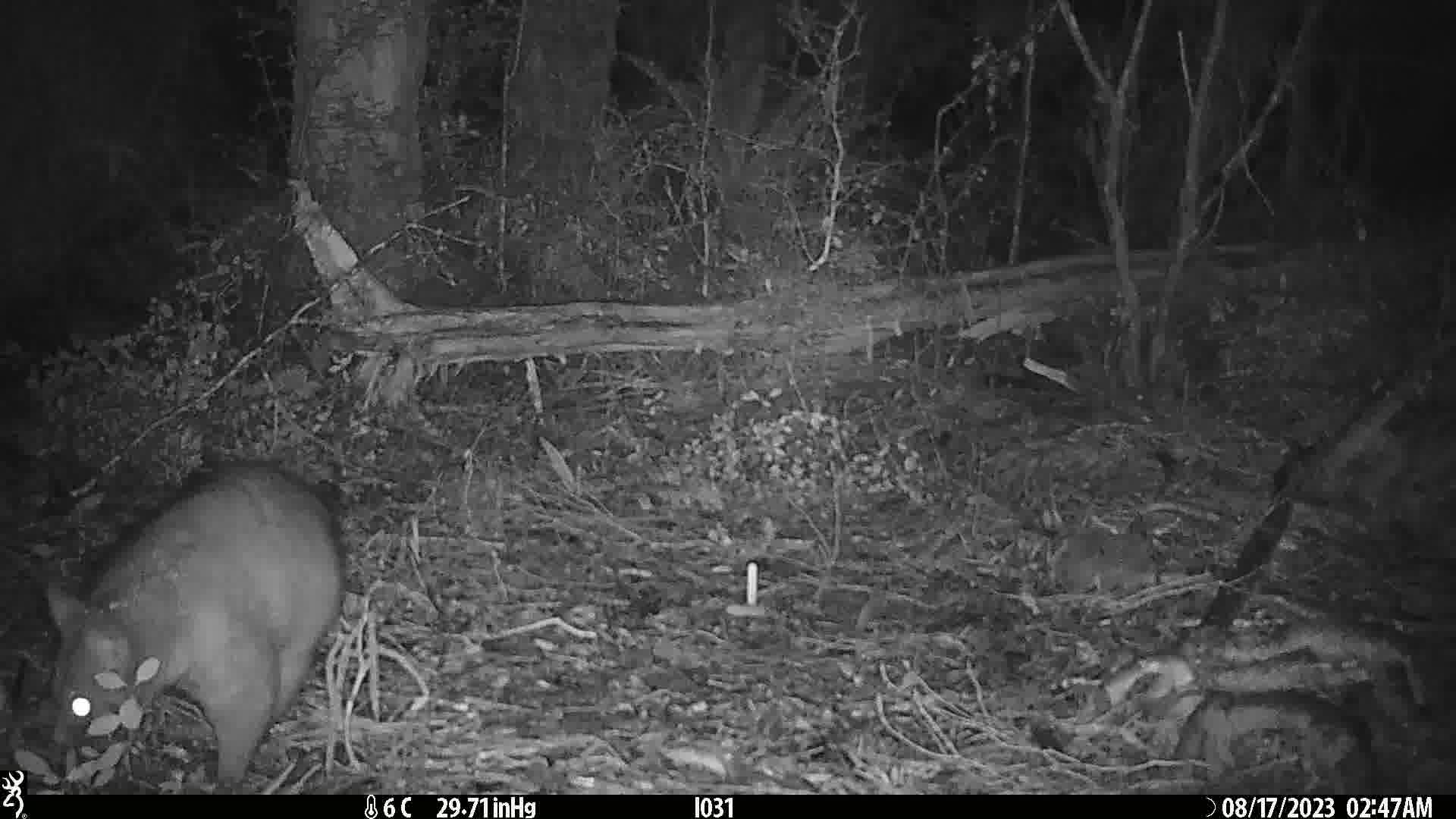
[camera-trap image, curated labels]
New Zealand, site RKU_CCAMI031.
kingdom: Animalia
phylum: Chordata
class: Mammalia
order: Diprotodontia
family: Phalangeridae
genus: Trichosurus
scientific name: Trichosurus vulpecula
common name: common brushtail possum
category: possum